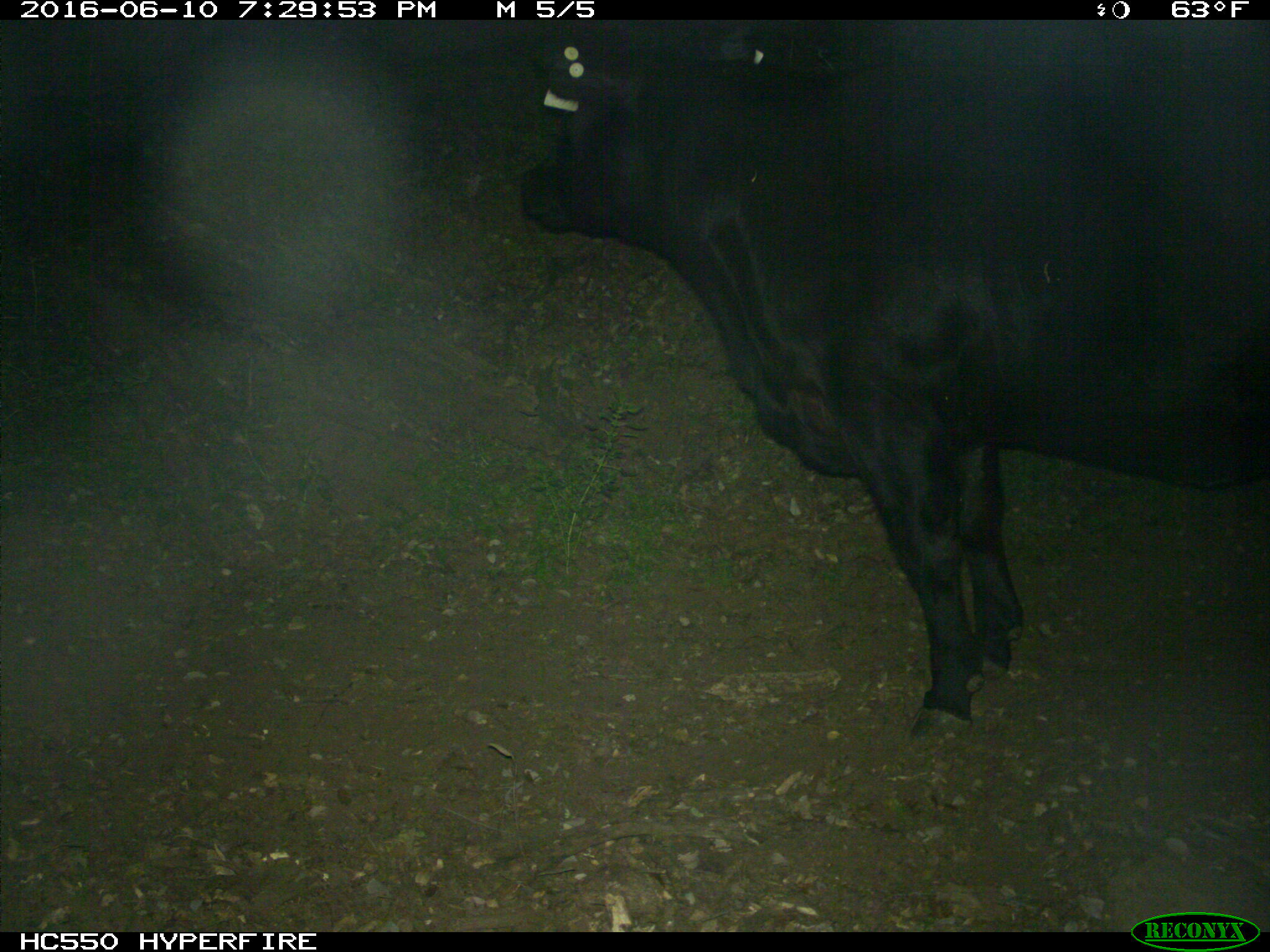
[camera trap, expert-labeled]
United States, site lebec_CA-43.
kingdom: Animalia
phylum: Chordata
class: Mammalia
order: Artiodactyla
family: Bovidae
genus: Bos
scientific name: Bos taurus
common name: domestic cow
Bos taurus (domestic cow).